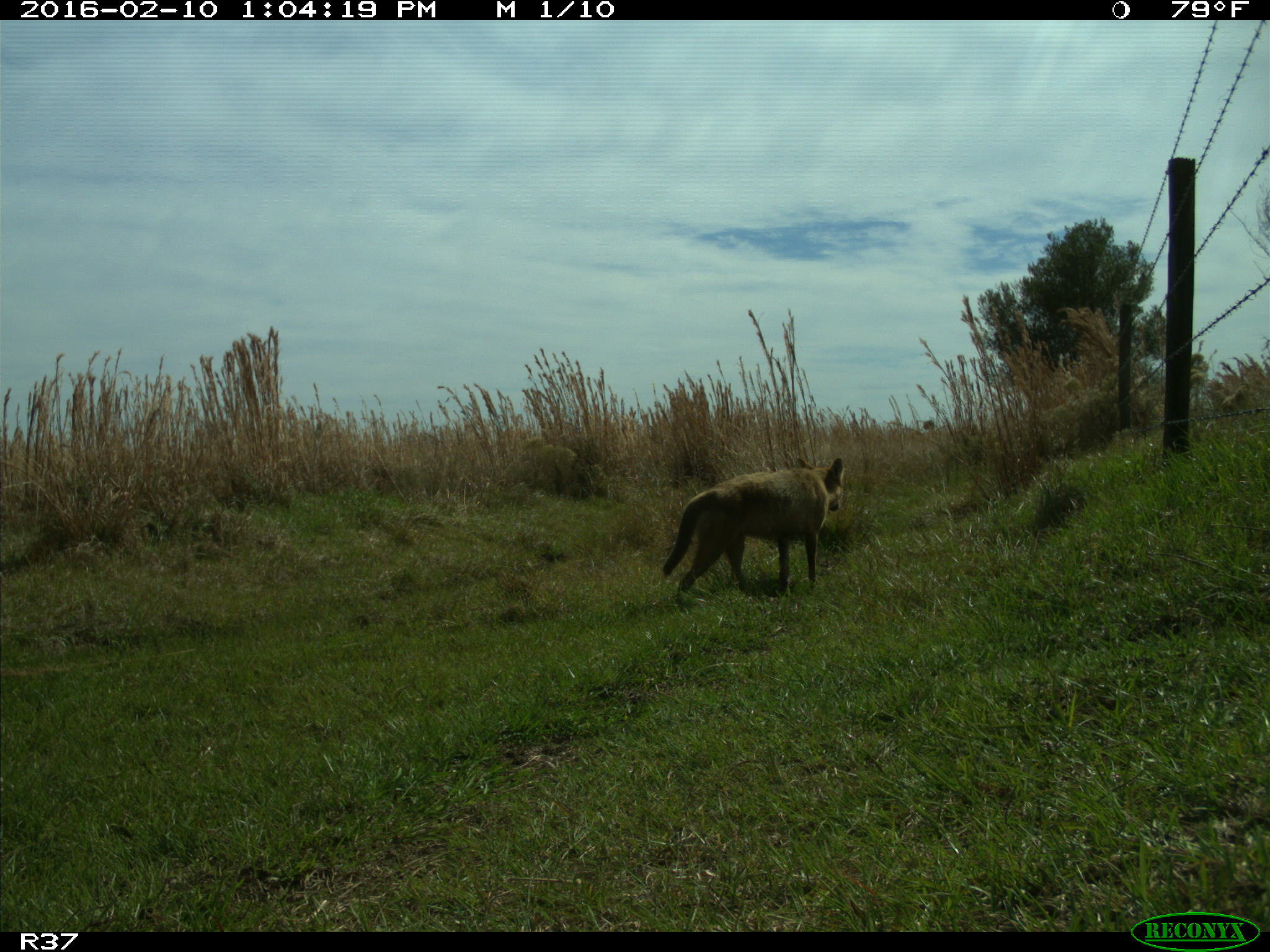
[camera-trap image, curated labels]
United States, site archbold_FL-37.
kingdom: Animalia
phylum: Chordata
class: Mammalia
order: Carnivora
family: Canidae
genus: Canis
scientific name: Canis latrans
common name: coyote